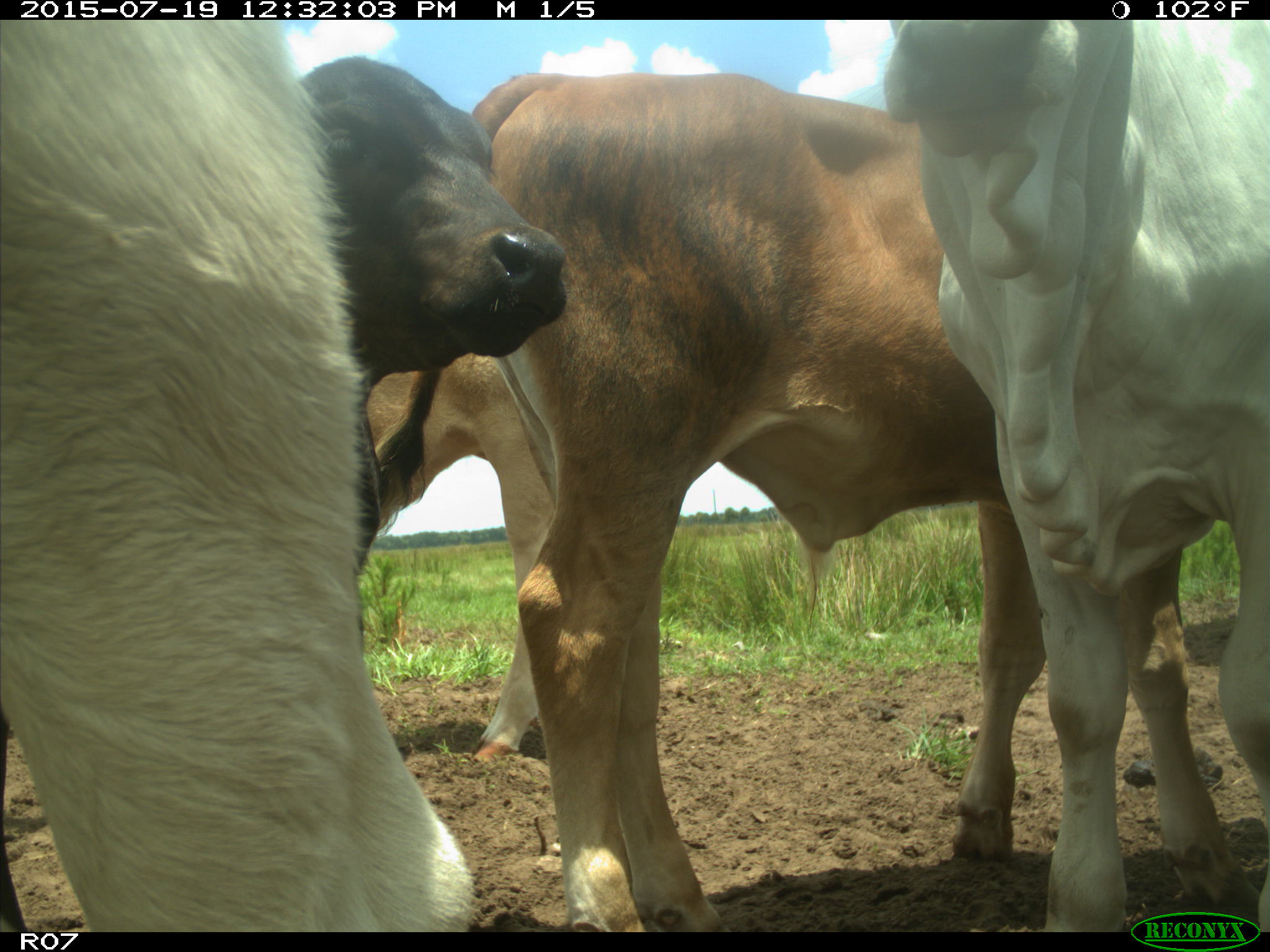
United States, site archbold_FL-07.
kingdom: Animalia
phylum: Chordata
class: Mammalia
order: Artiodactyla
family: Bovidae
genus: Bos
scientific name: Bos taurus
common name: domestic cow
Bos taurus (domestic cow).